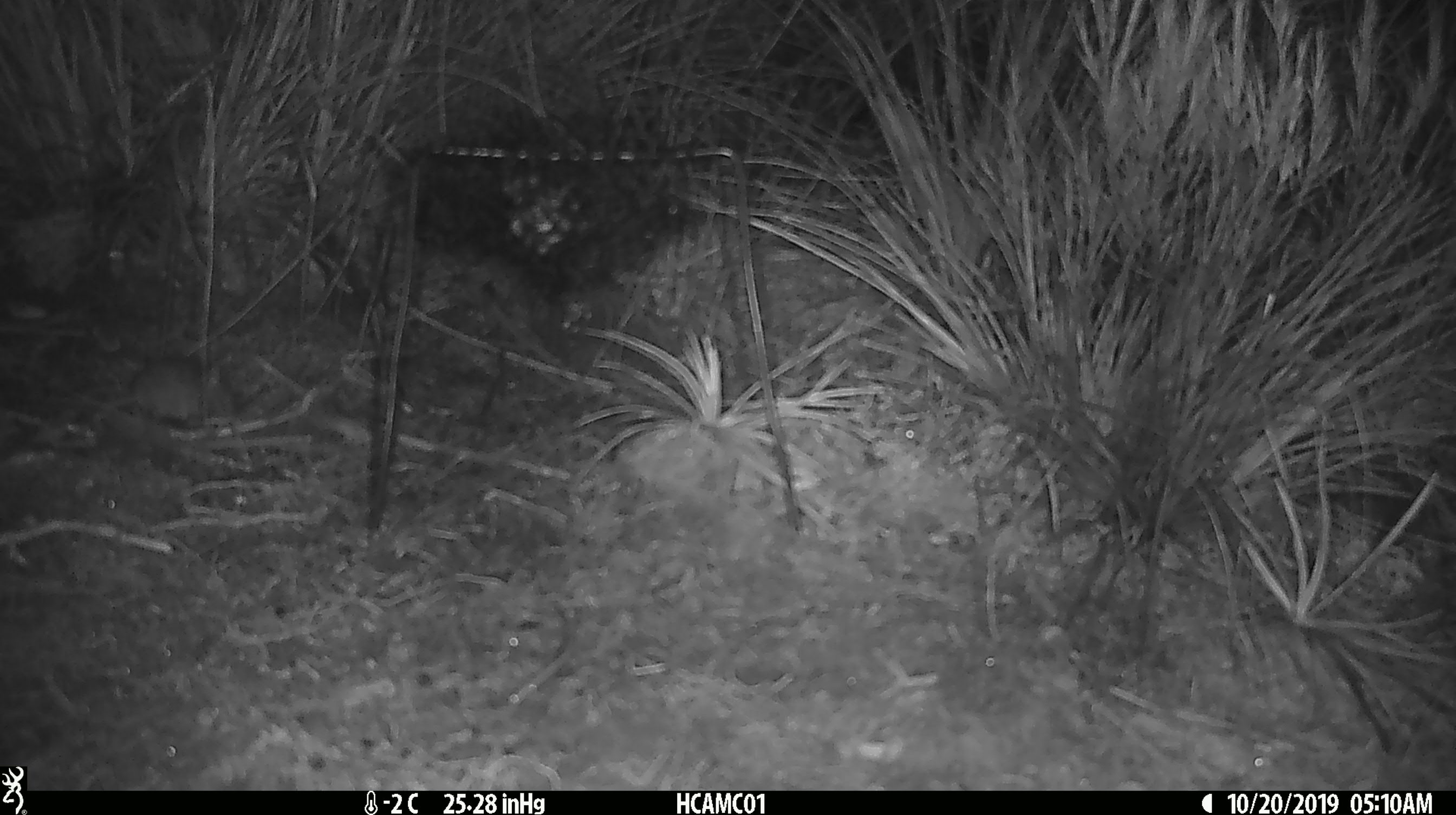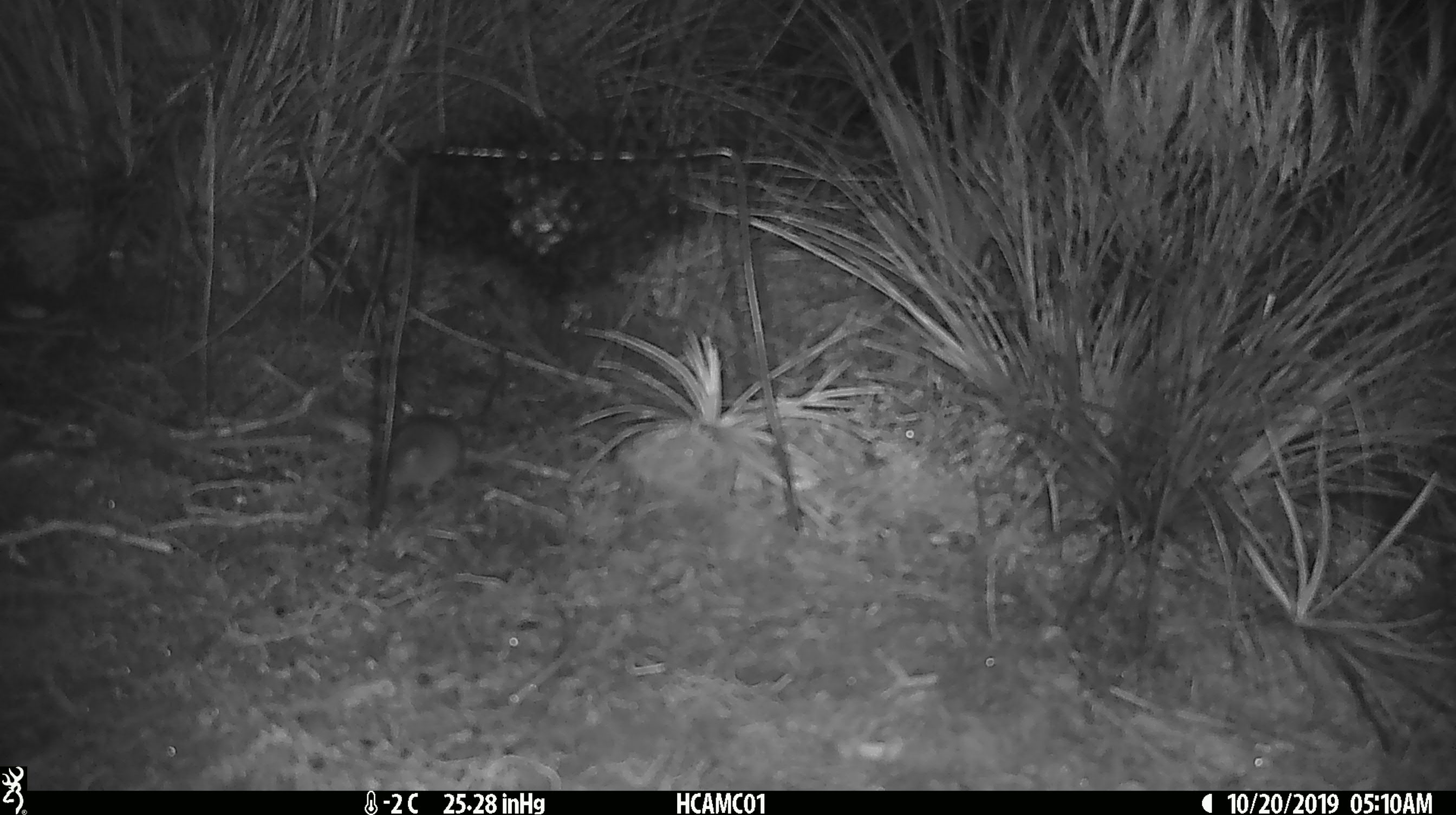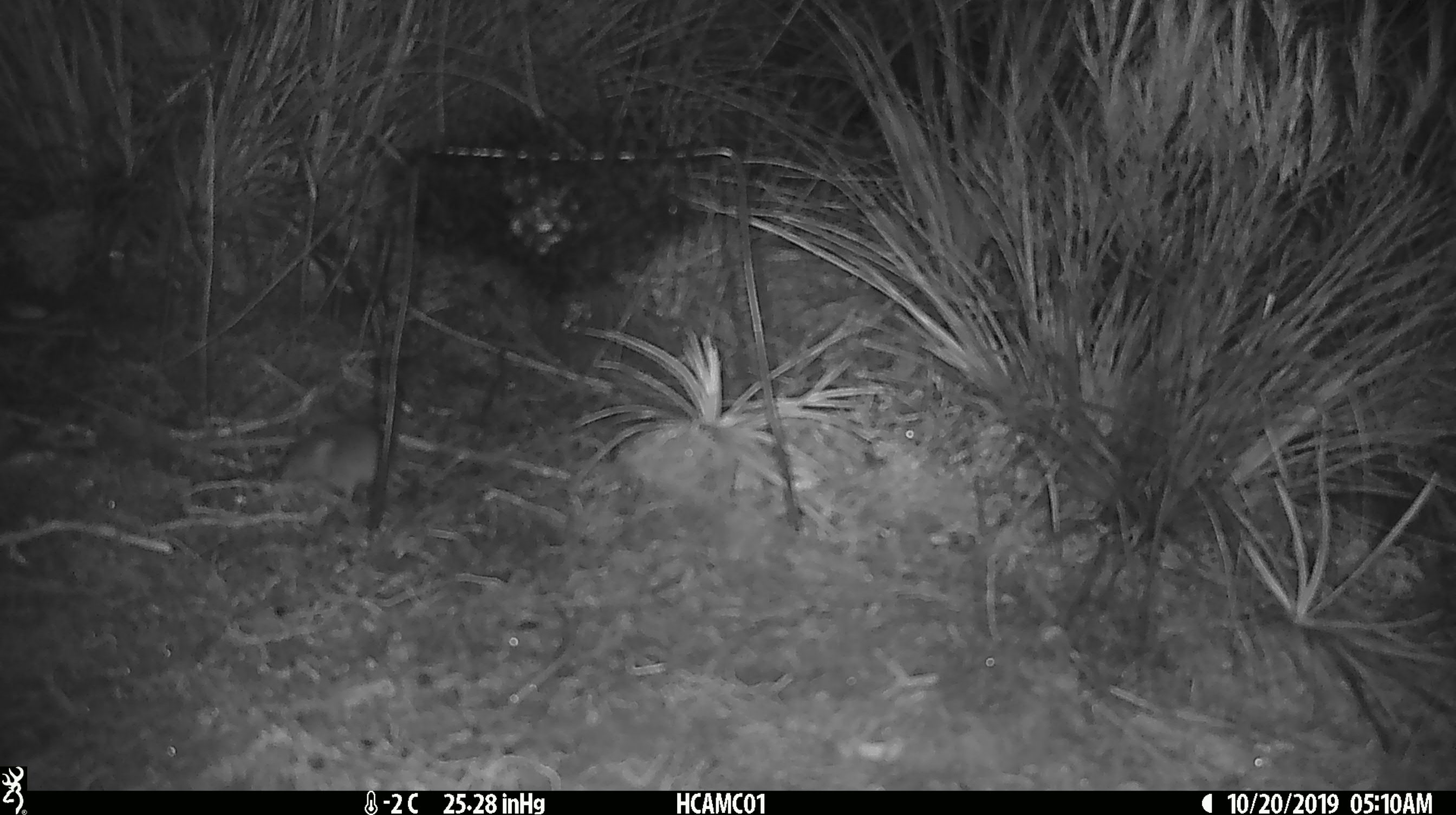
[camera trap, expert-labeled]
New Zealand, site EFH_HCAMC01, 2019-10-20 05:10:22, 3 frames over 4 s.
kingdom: Animalia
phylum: Chordata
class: Mammalia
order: Rodentia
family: Muridae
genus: Mus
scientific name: Mus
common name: mouse